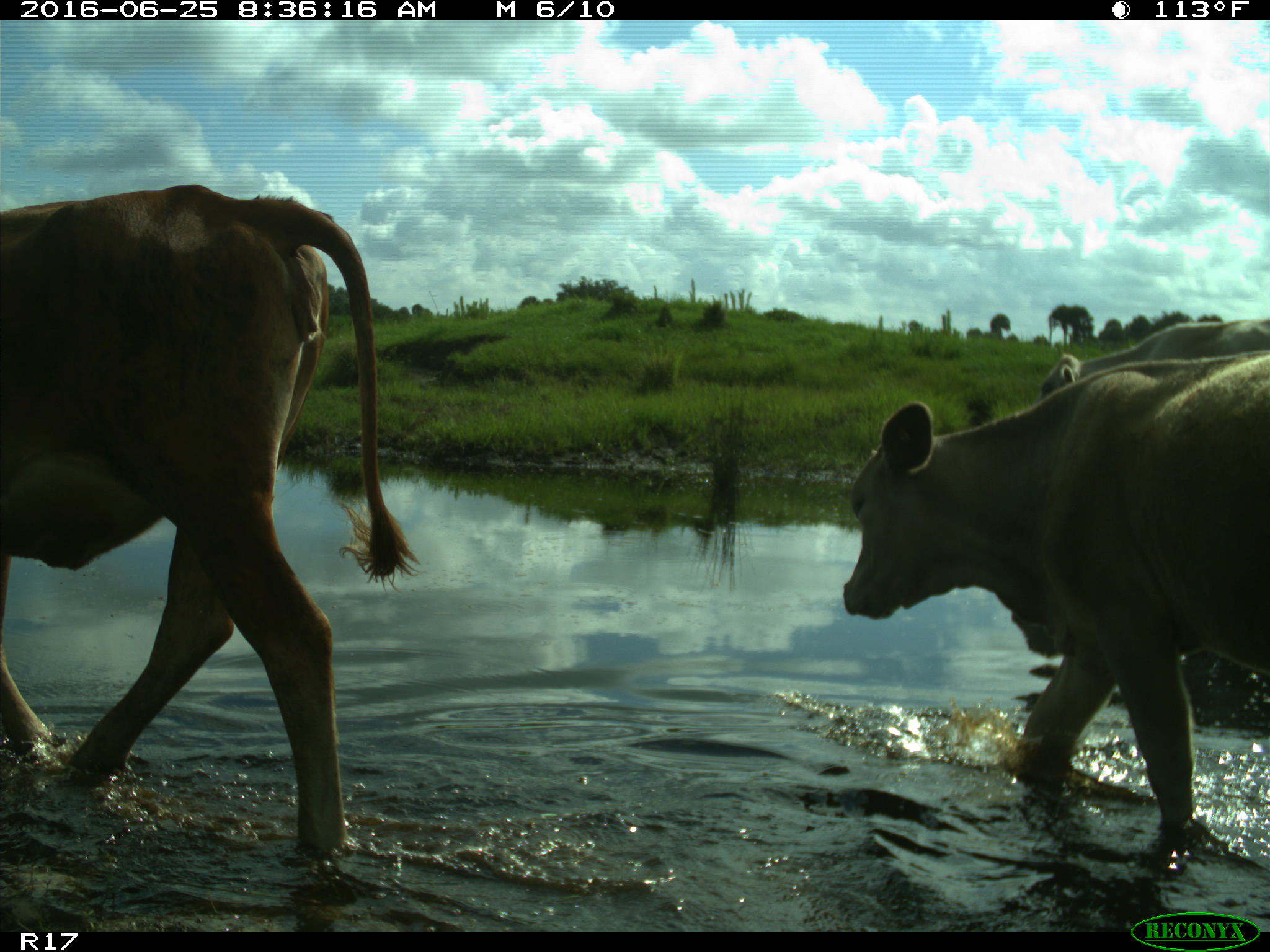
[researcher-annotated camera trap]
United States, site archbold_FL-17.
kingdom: Animalia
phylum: Chordata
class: Mammalia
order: Artiodactyla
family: Bovidae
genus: Bos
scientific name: Bos taurus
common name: domestic cow